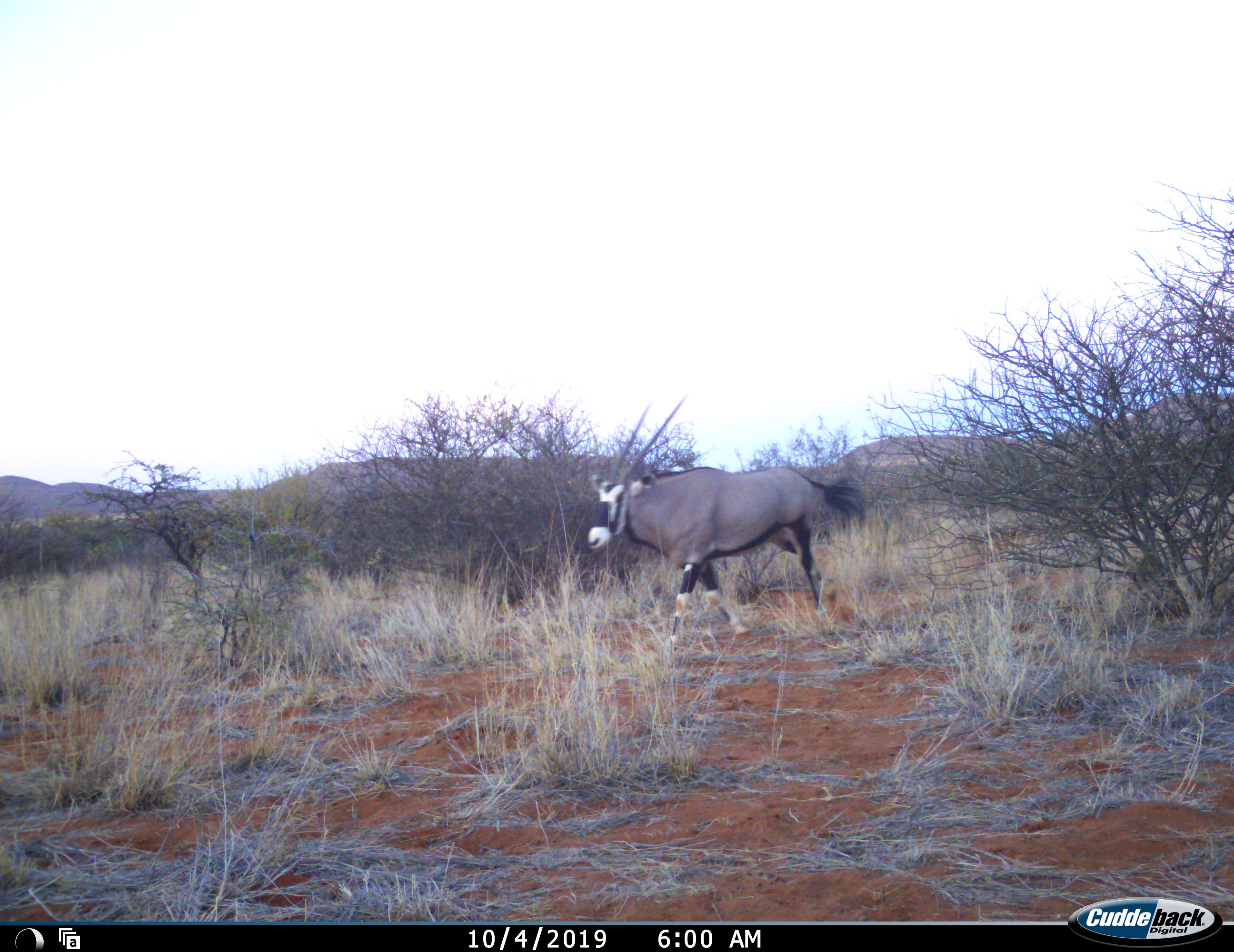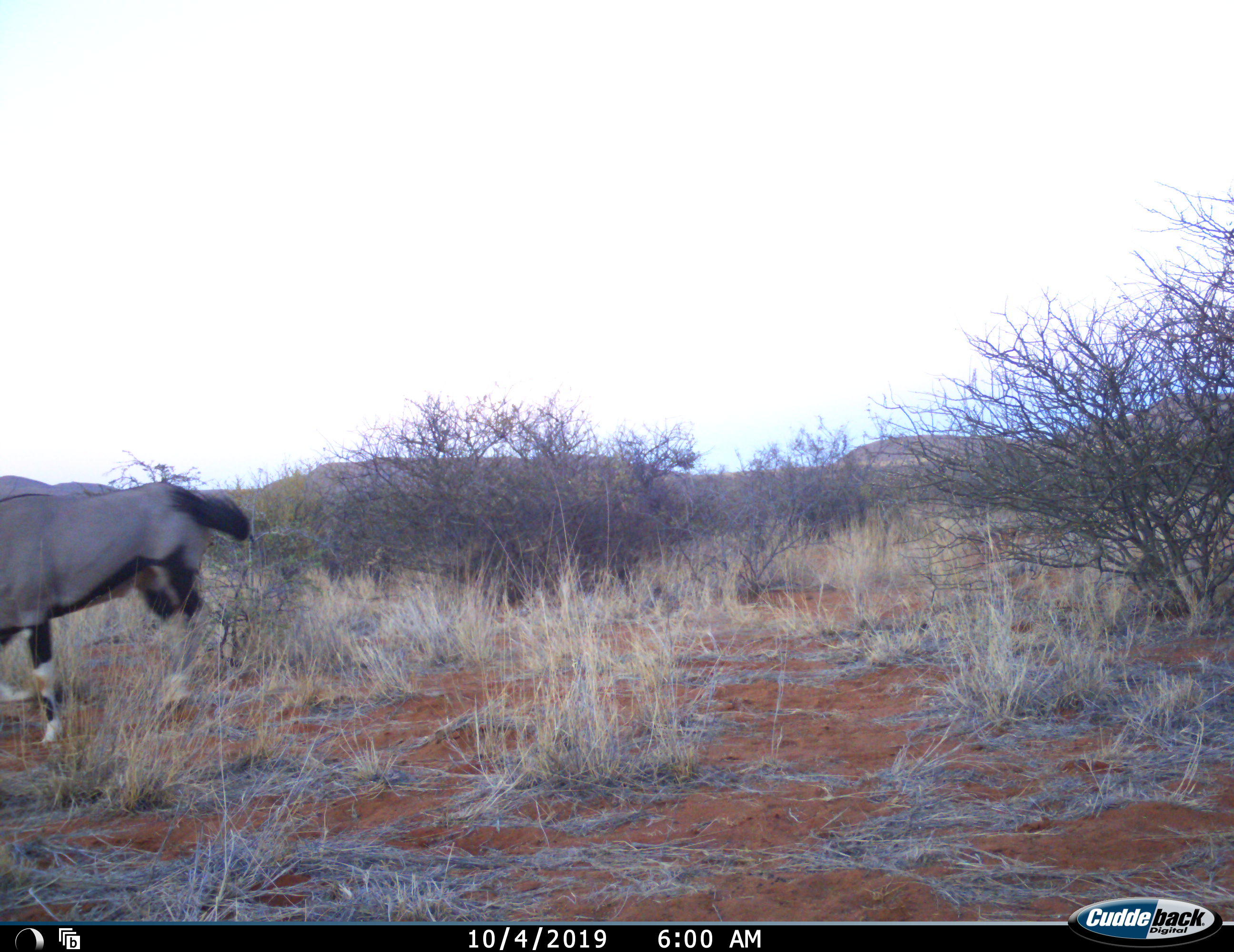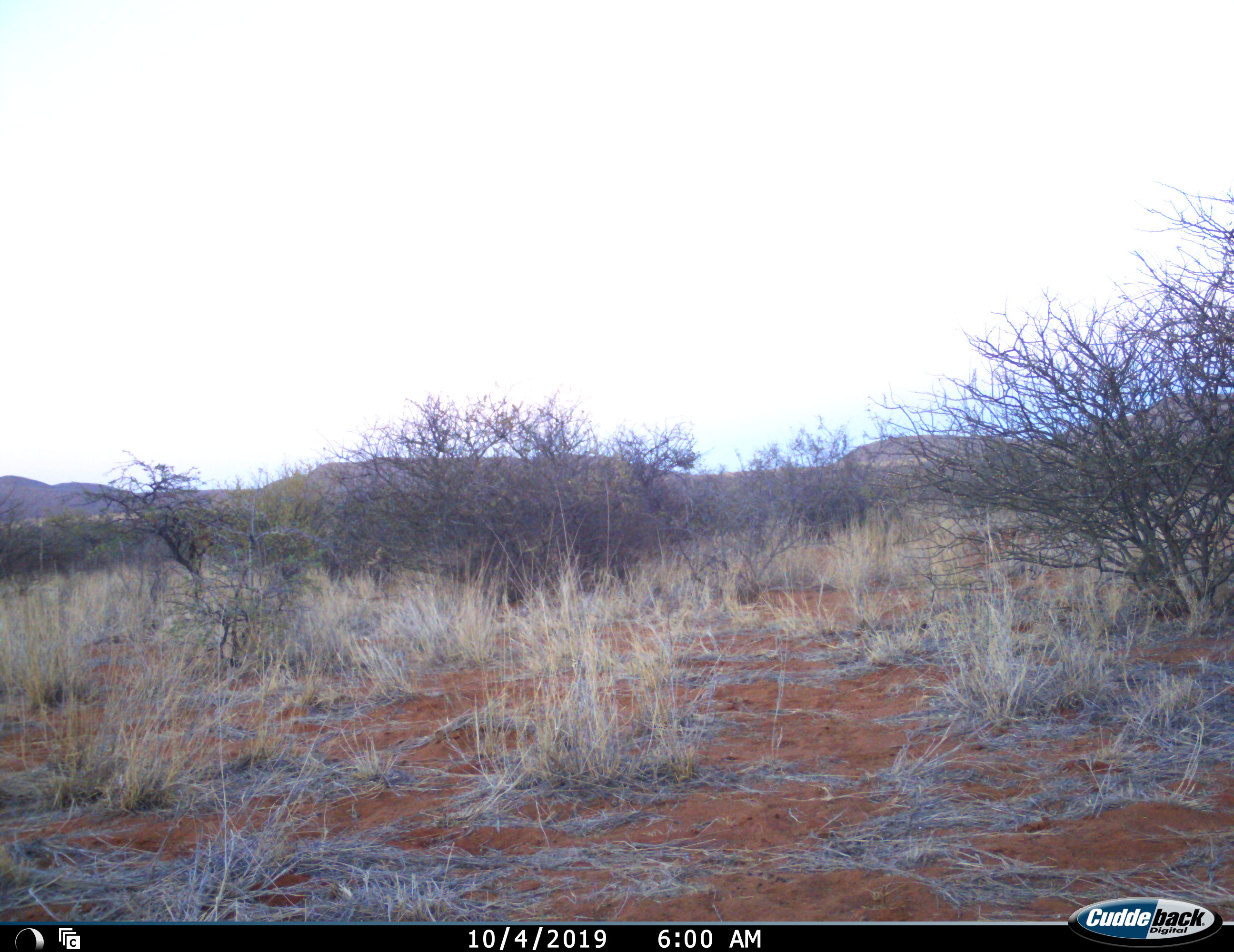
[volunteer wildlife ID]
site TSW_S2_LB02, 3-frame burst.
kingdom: Animalia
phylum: Chordata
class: Mammalia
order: Artiodactyla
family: Bovidae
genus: Oryx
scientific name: Oryx gazella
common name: gemsbok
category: oryx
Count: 1.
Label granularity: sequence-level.